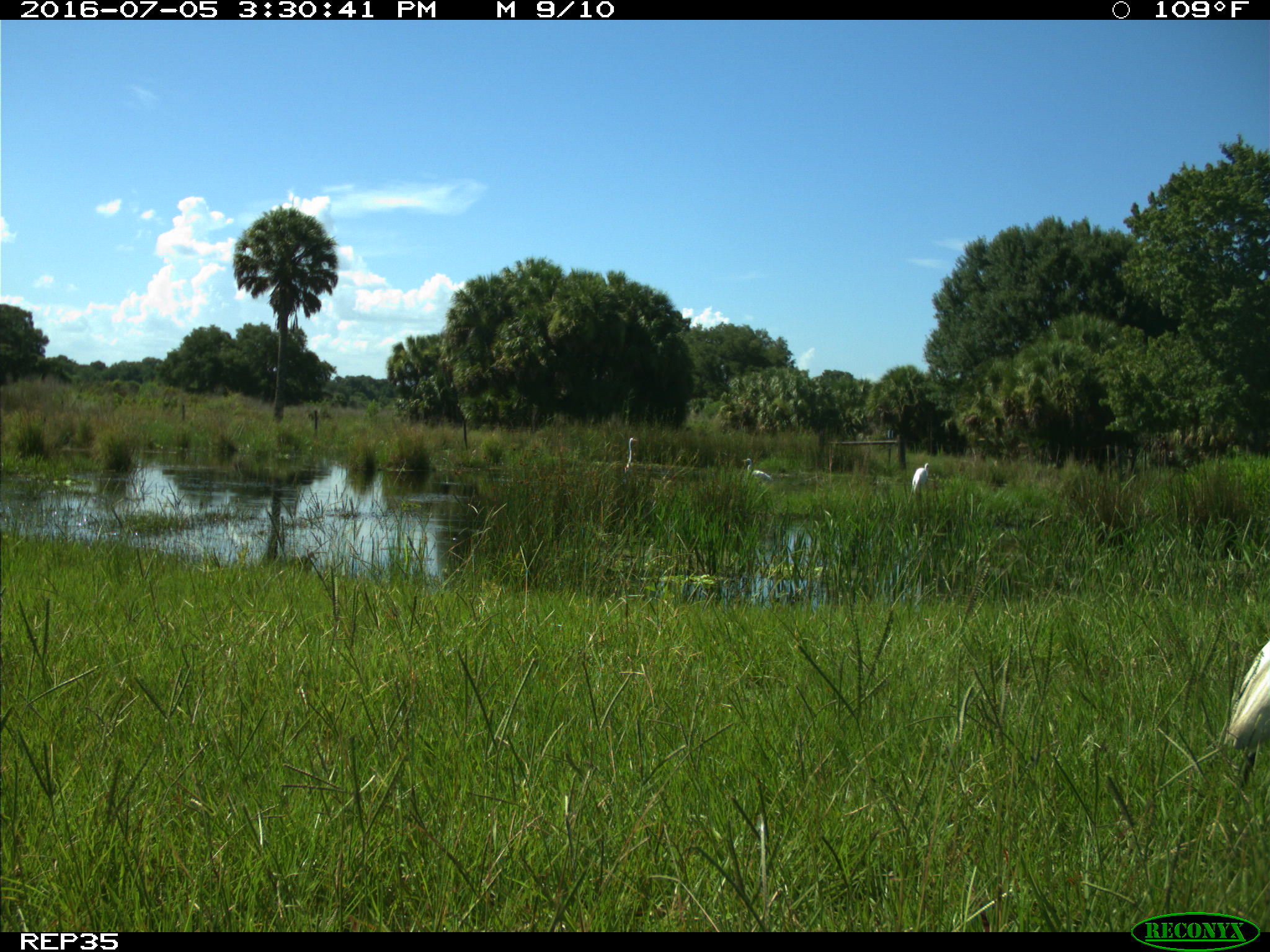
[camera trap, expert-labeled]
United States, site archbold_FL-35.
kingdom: Animalia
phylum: Chordata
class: Aves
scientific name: Aves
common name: birds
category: unidentified bird